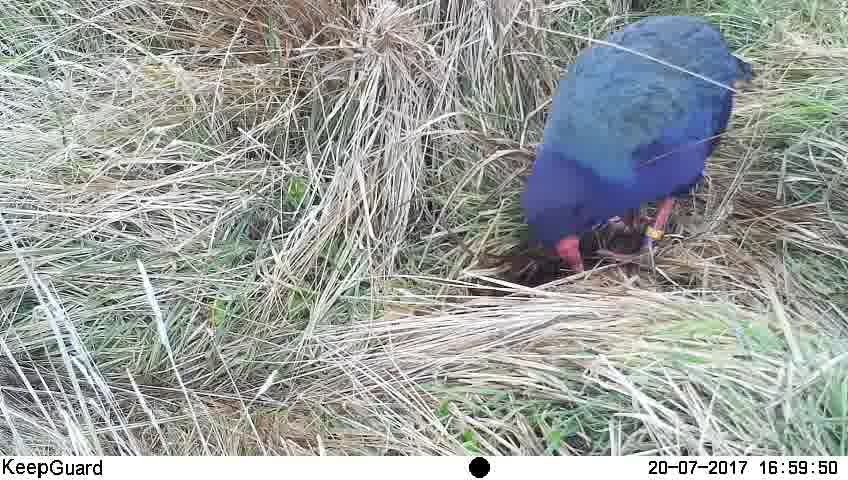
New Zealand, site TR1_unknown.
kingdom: Animalia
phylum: Chordata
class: Aves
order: Gruiformes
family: Rallidae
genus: Porphyrio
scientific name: Porphyrio mantelli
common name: takahe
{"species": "takahe (Porphyrio mantelli)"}